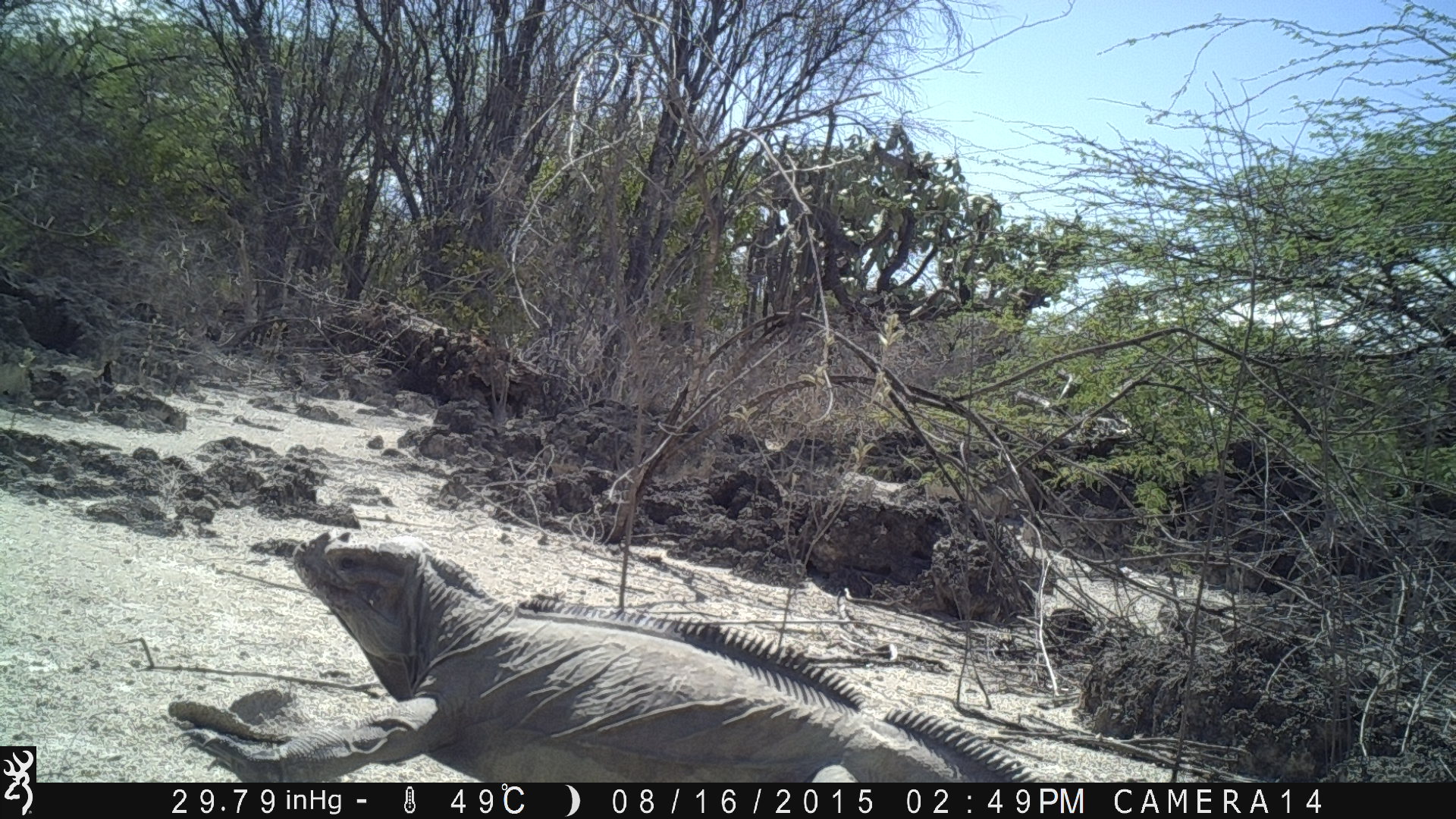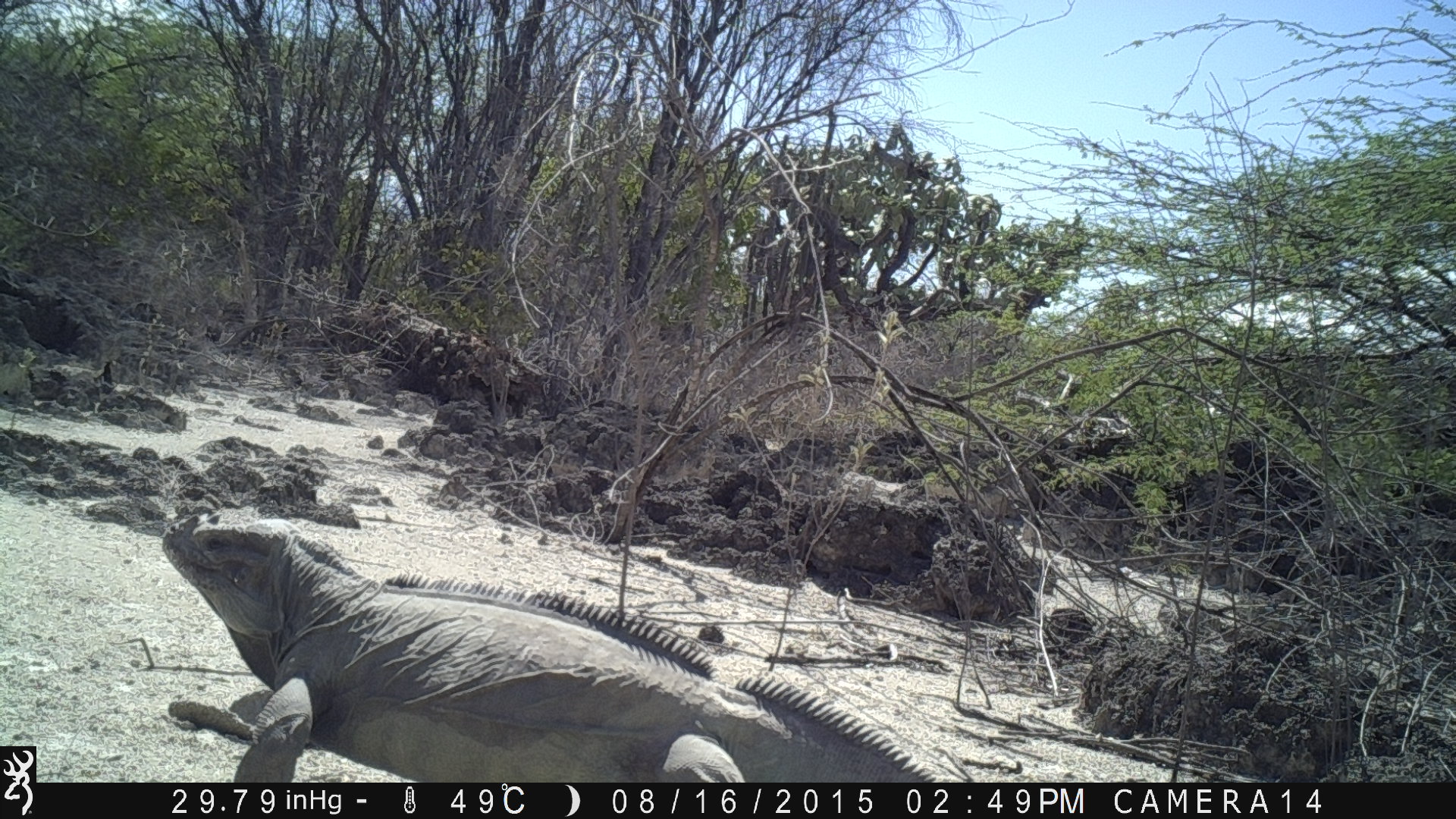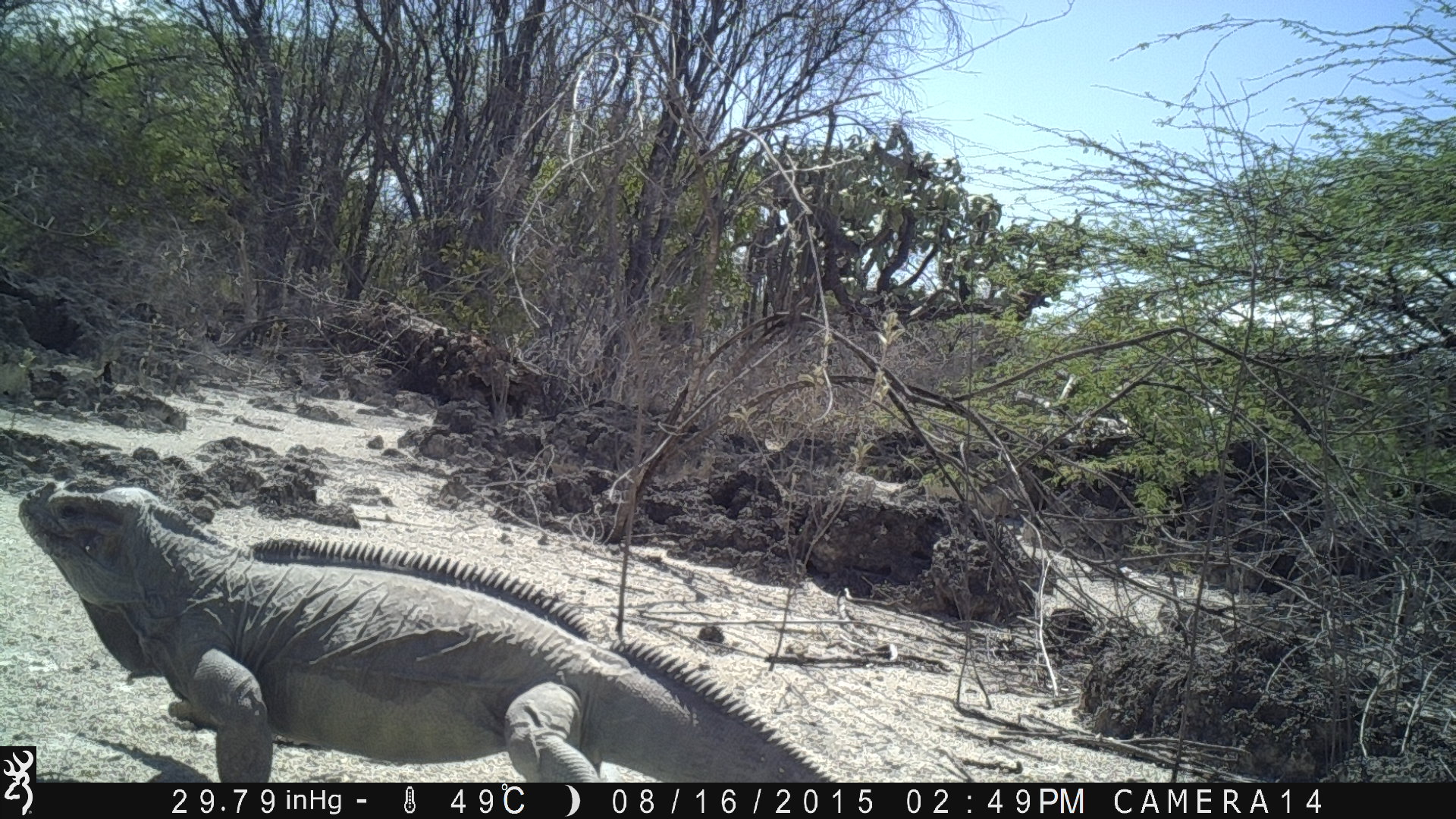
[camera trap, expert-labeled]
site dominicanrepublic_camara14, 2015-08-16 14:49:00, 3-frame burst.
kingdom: Animalia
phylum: Chordata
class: Reptilia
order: Squamata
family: Iguanidae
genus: Iguana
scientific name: Iguana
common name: typical iguanas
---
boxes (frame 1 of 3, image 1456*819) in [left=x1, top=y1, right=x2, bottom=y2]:
iguana: [left=164, top=533, right=1068, bottom=784]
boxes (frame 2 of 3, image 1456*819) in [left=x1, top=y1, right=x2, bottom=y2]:
iguana: [left=156, top=504, right=940, bottom=784]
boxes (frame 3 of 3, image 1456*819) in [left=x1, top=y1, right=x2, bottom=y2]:
iguana: [left=12, top=478, right=814, bottom=783]